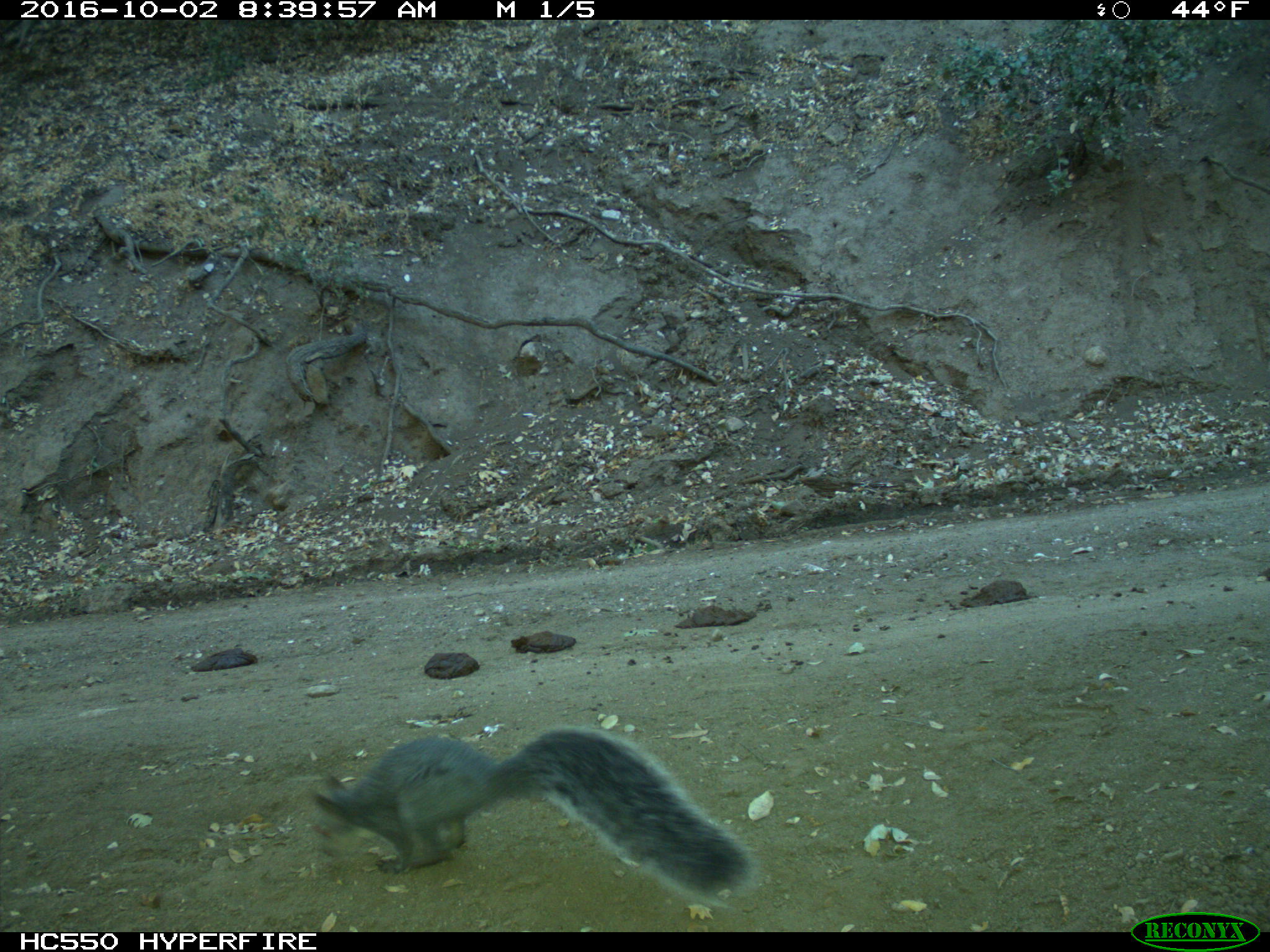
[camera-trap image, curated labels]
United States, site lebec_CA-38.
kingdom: Animalia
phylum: Chordata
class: Mammalia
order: Rodentia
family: Sciuridae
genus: Sciurus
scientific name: Sciurus carolinensis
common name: eastern gray squirrel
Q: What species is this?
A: Sciurus carolinensis (eastern gray squirrel).